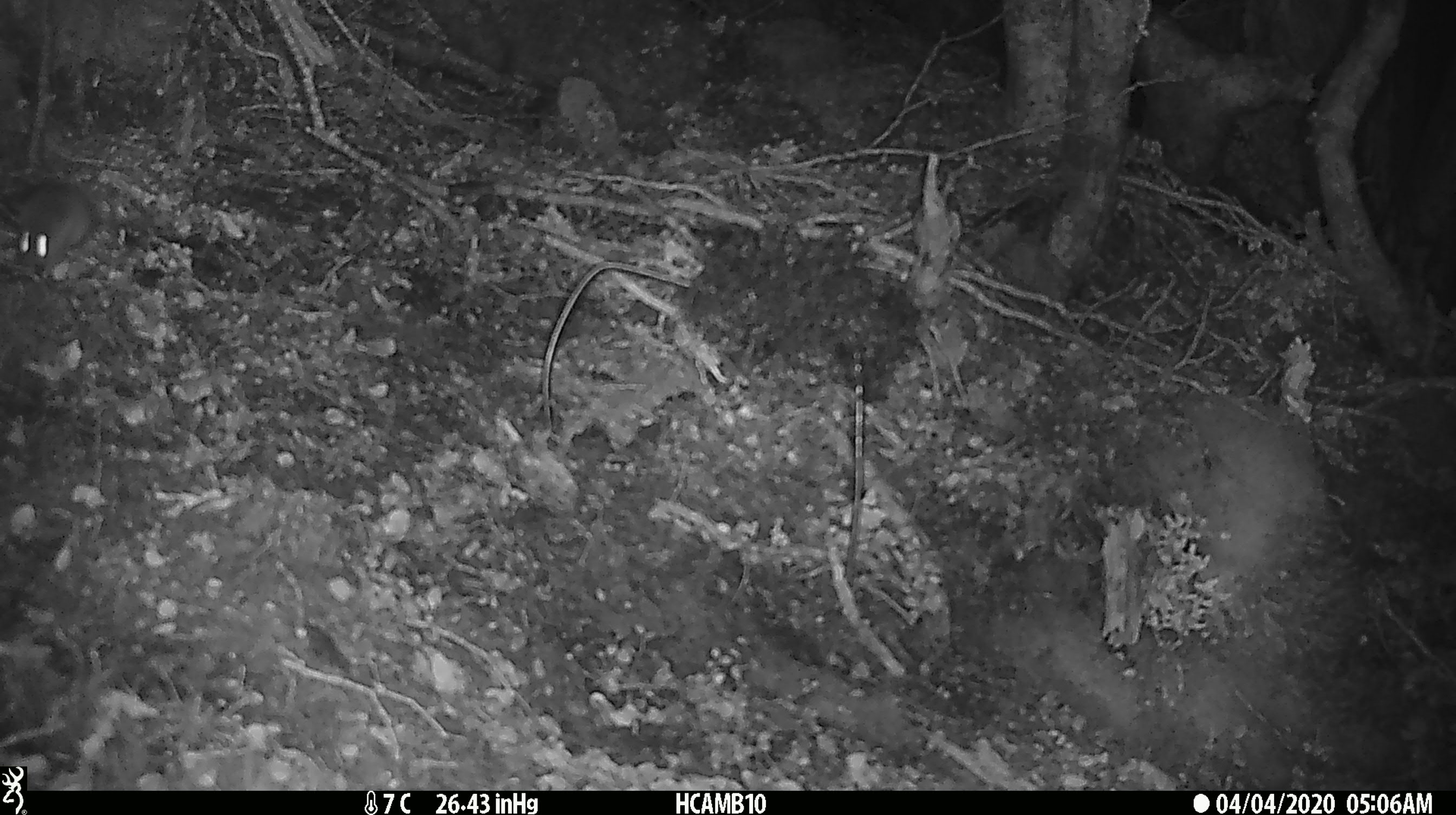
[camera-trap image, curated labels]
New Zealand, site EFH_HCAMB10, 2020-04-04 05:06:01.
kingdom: Animalia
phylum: Chordata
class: Mammalia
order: Rodentia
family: Muridae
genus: Mus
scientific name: Mus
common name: mouse